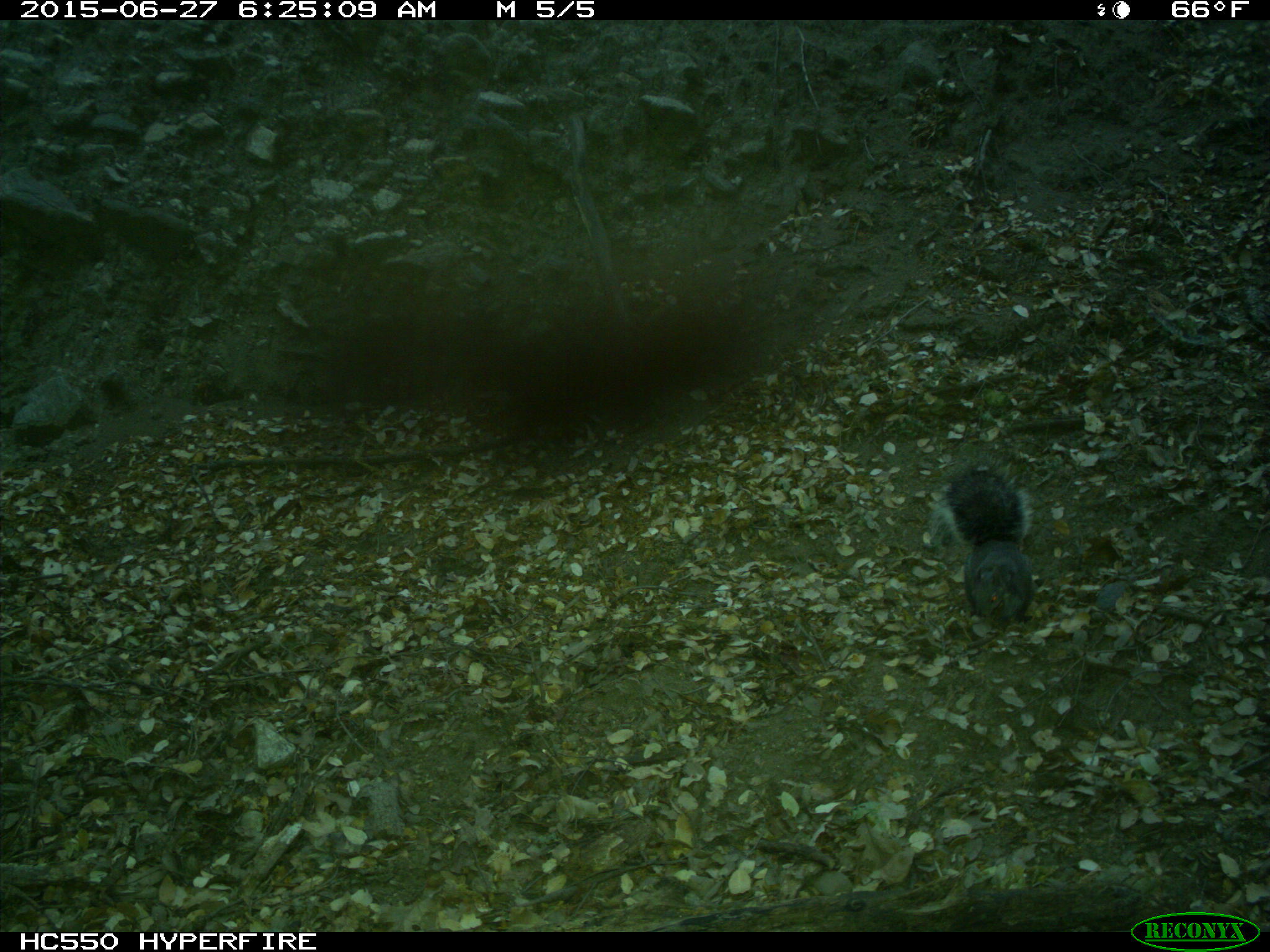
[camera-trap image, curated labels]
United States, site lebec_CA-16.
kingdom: Animalia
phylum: Chordata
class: Mammalia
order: Rodentia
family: Sciuridae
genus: Sciurus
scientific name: Sciurus carolinensis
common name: eastern gray squirrel